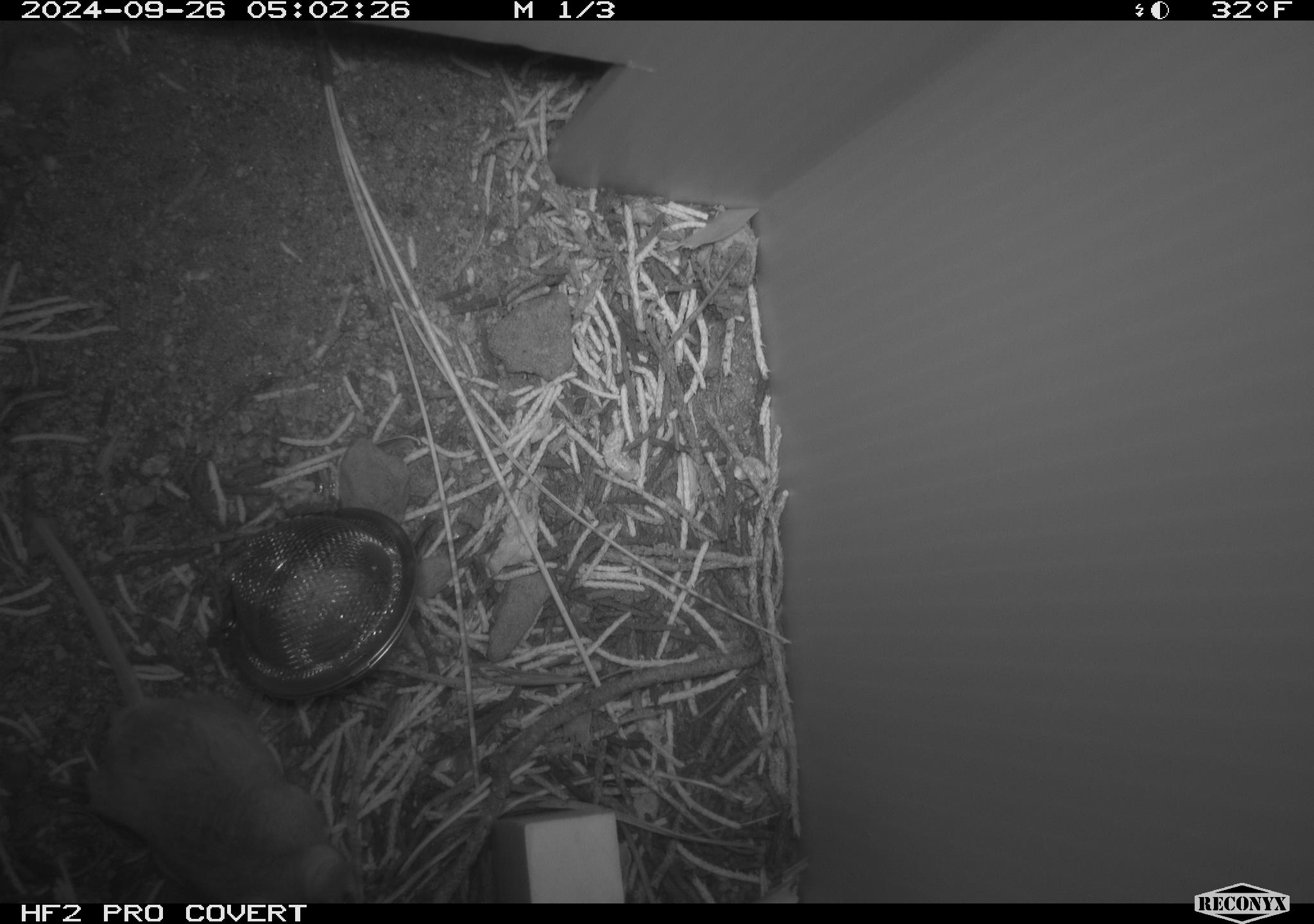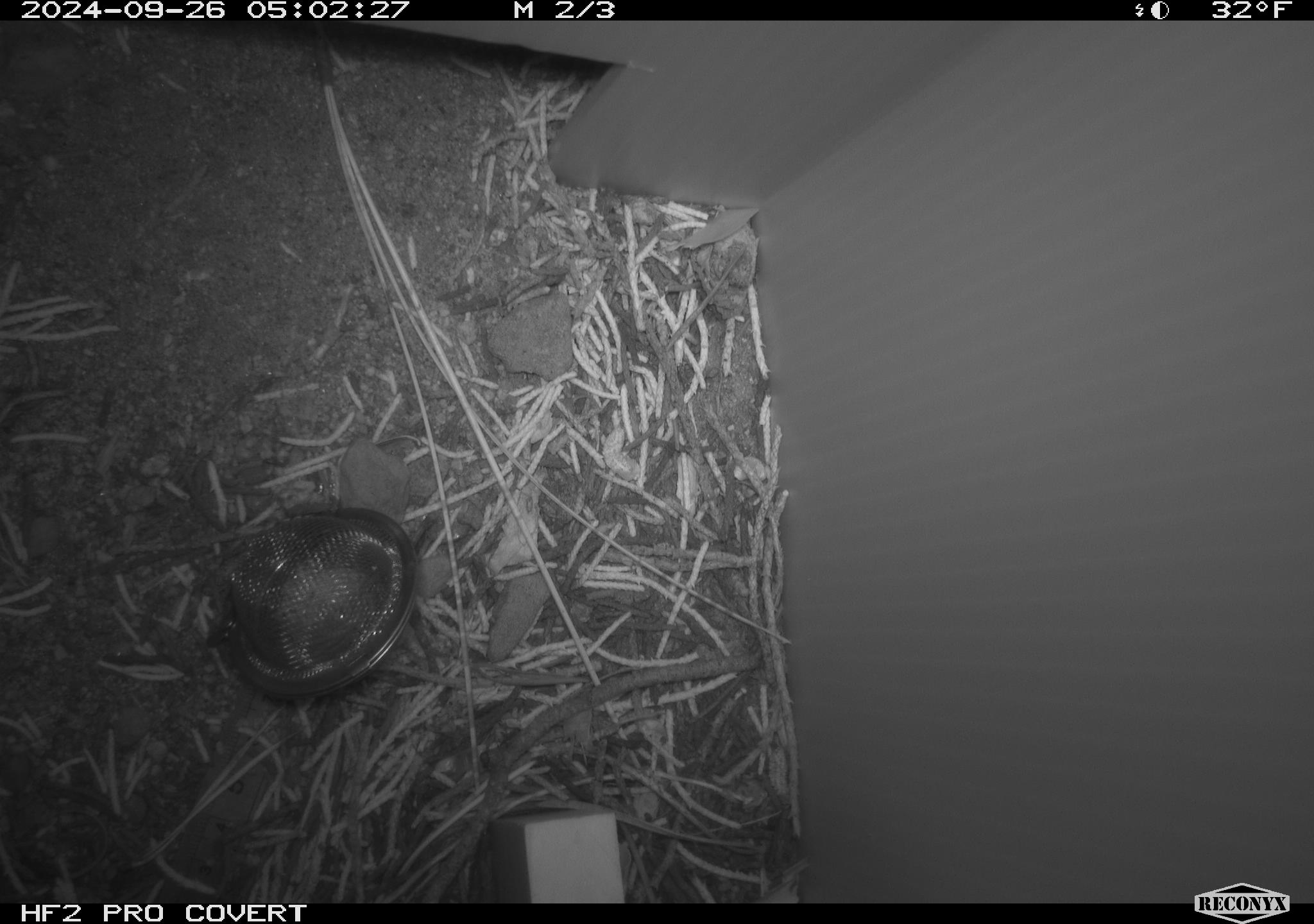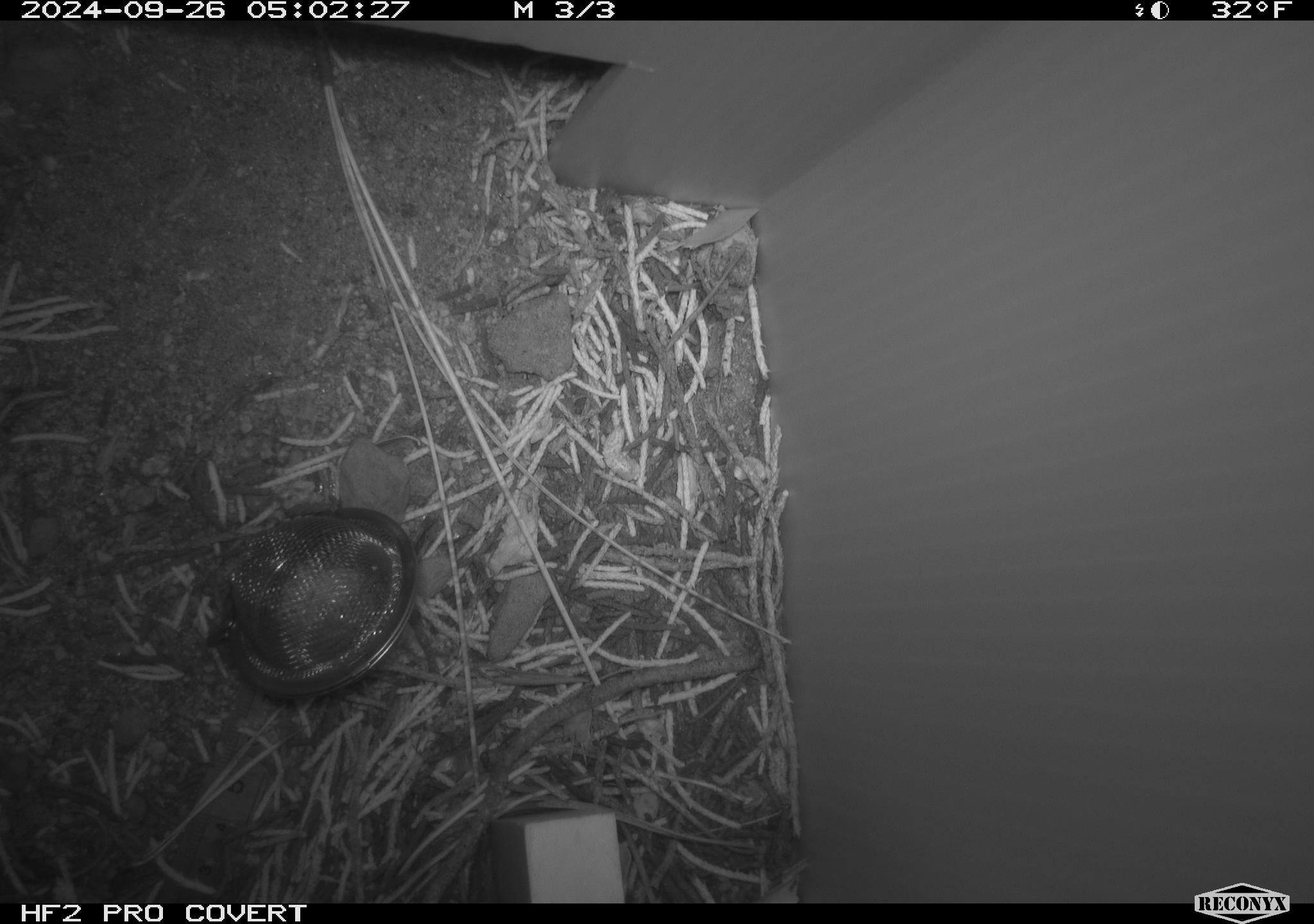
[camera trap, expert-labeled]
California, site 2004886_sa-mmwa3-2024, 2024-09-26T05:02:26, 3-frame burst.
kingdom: Animalia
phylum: Chordata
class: Mammalia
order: Rodentia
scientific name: Rodentia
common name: mouse species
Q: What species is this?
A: Mouse species (Rodentia).